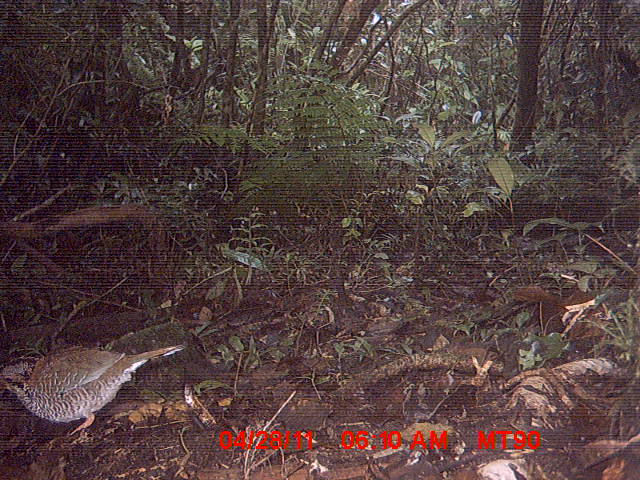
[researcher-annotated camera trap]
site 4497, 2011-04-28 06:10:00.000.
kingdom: Animalia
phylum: Chordata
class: Aves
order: Coraciiformes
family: Brachypteraciidae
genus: Brachypteracias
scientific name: Brachypteracias squamiger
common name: scaly ground roller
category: geobiastes squamiger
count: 1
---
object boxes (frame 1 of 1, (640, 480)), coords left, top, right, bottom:
geobiastes squamiger: 1, 342, 184, 443